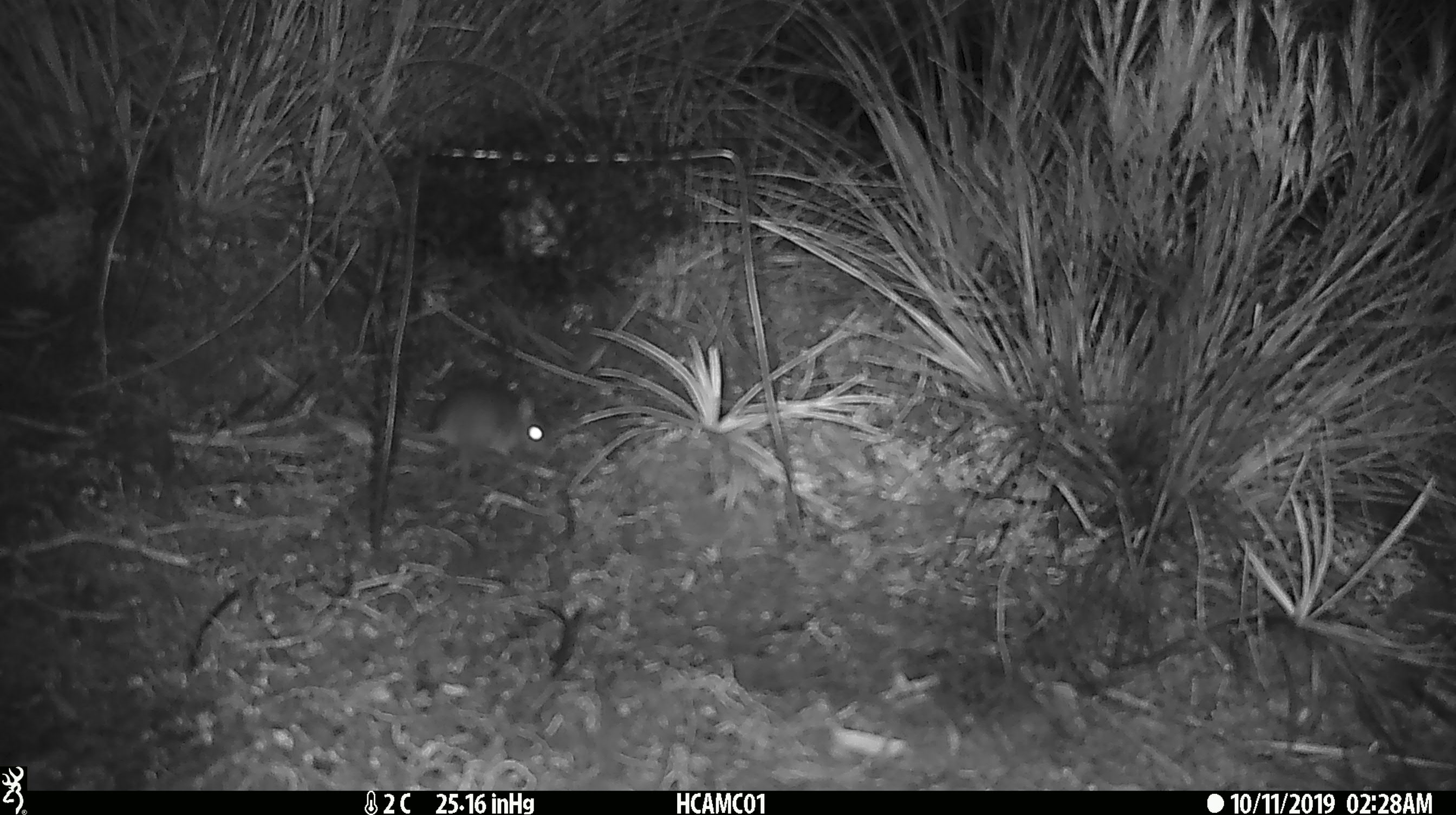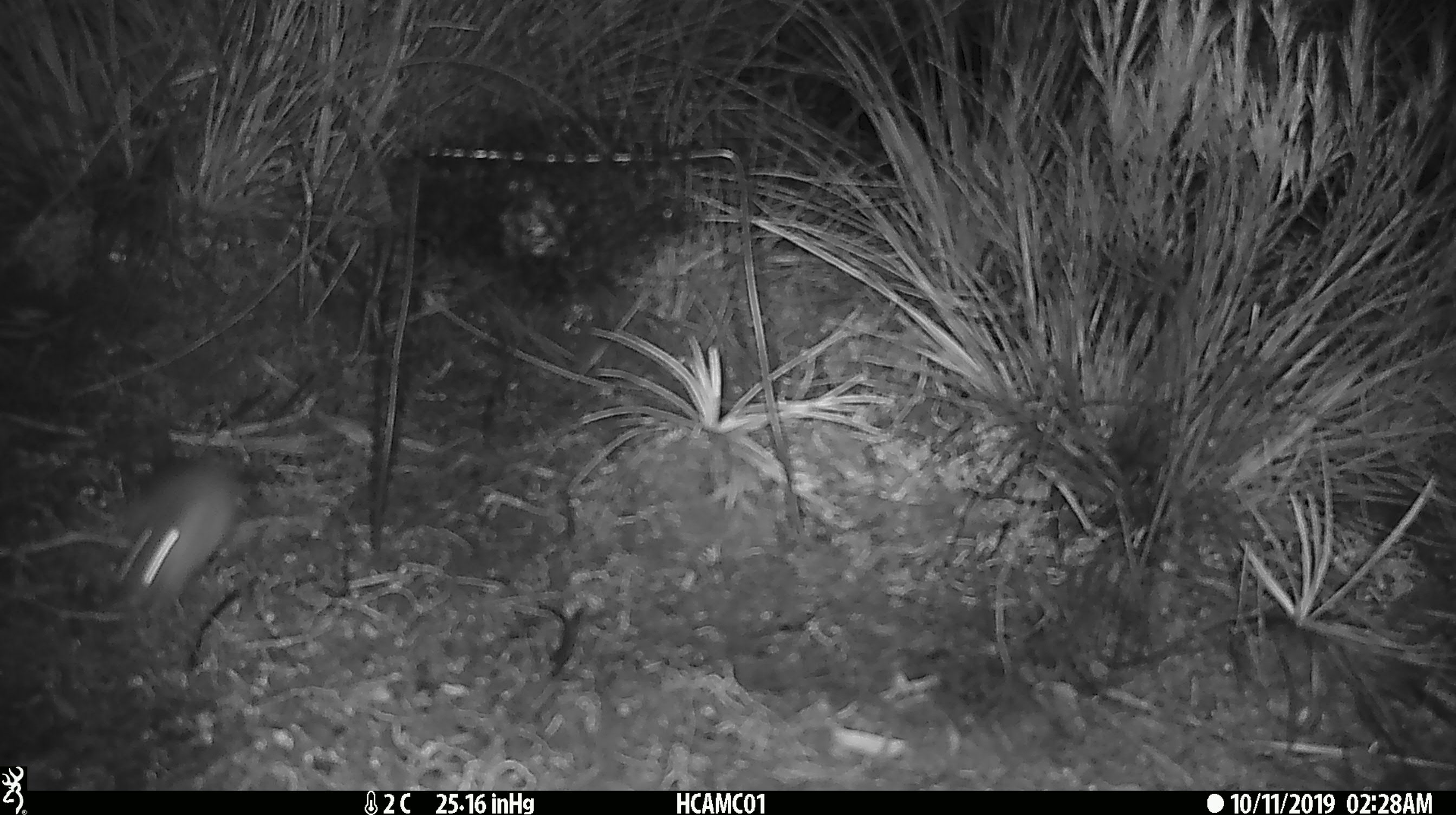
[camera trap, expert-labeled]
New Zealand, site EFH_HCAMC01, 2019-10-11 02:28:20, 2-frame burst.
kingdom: Animalia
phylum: Chordata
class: Mammalia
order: Rodentia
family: Muridae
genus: Mus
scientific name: Mus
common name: mouse